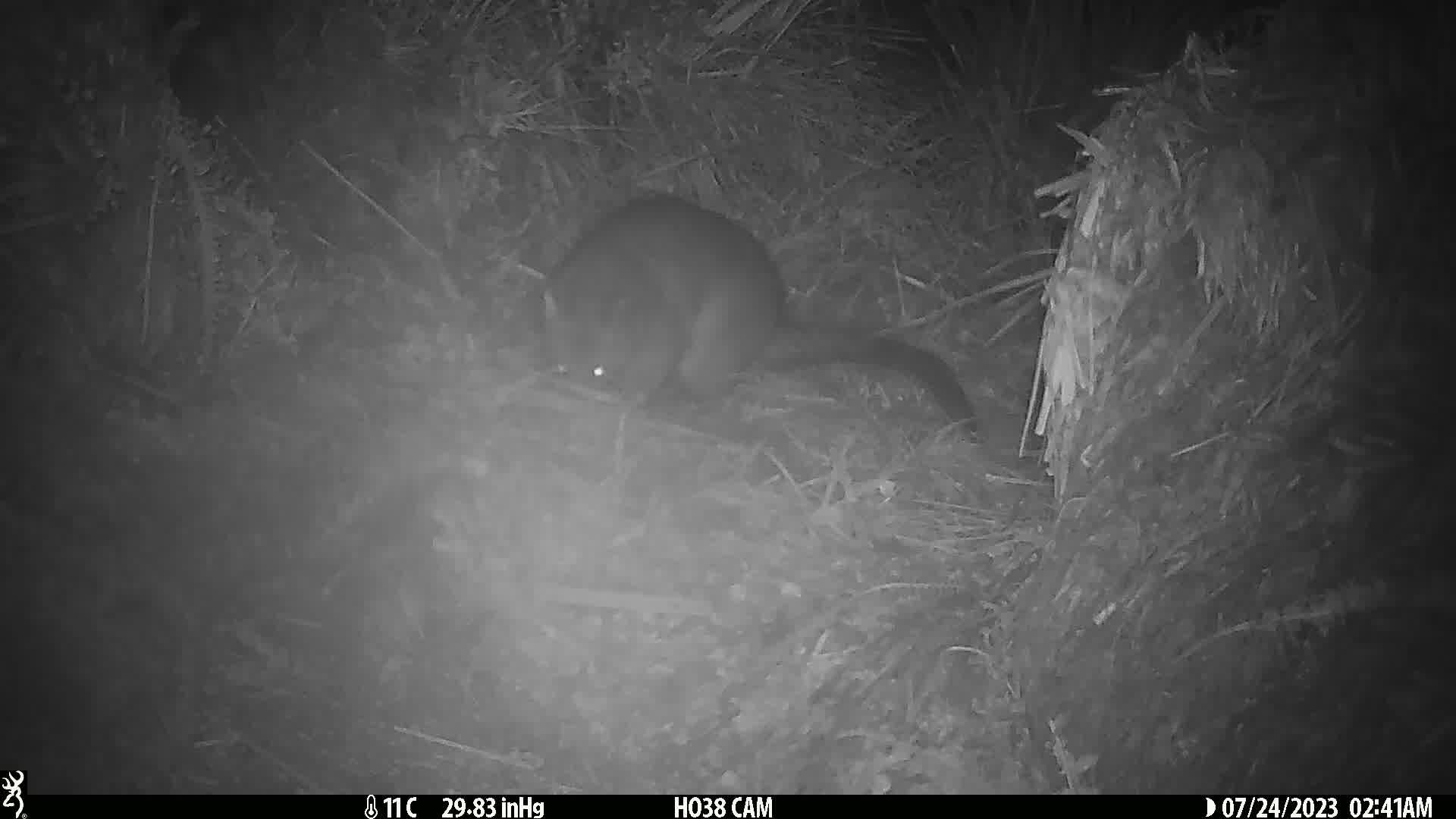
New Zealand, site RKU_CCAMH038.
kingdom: Animalia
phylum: Chordata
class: Mammalia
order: Diprotodontia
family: Phalangeridae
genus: Trichosurus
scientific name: Trichosurus vulpecula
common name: common brushtail possum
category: possum